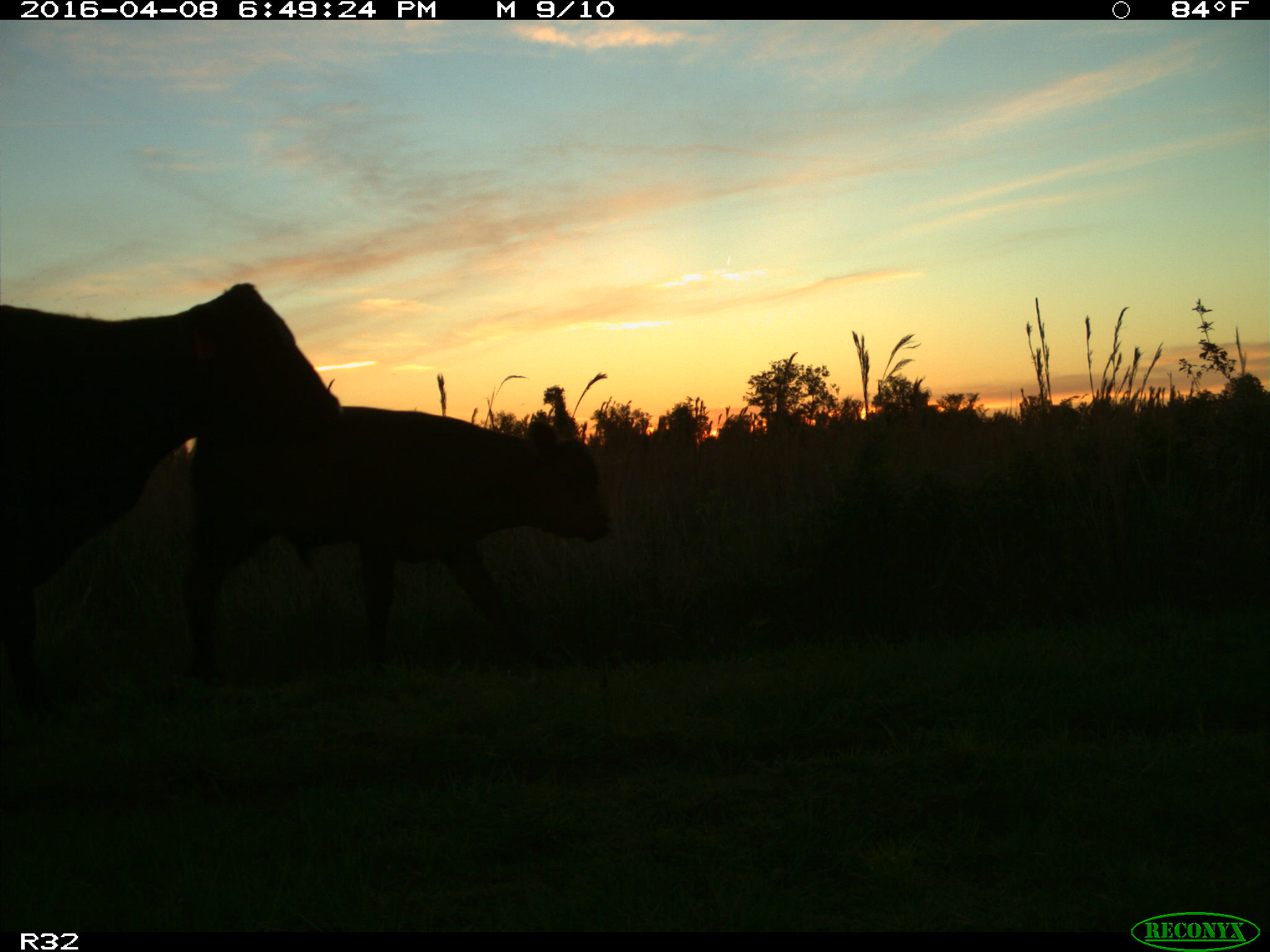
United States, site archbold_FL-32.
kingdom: Animalia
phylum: Chordata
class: Mammalia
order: Artiodactyla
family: Bovidae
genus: Bos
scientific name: Bos taurus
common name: domestic cow